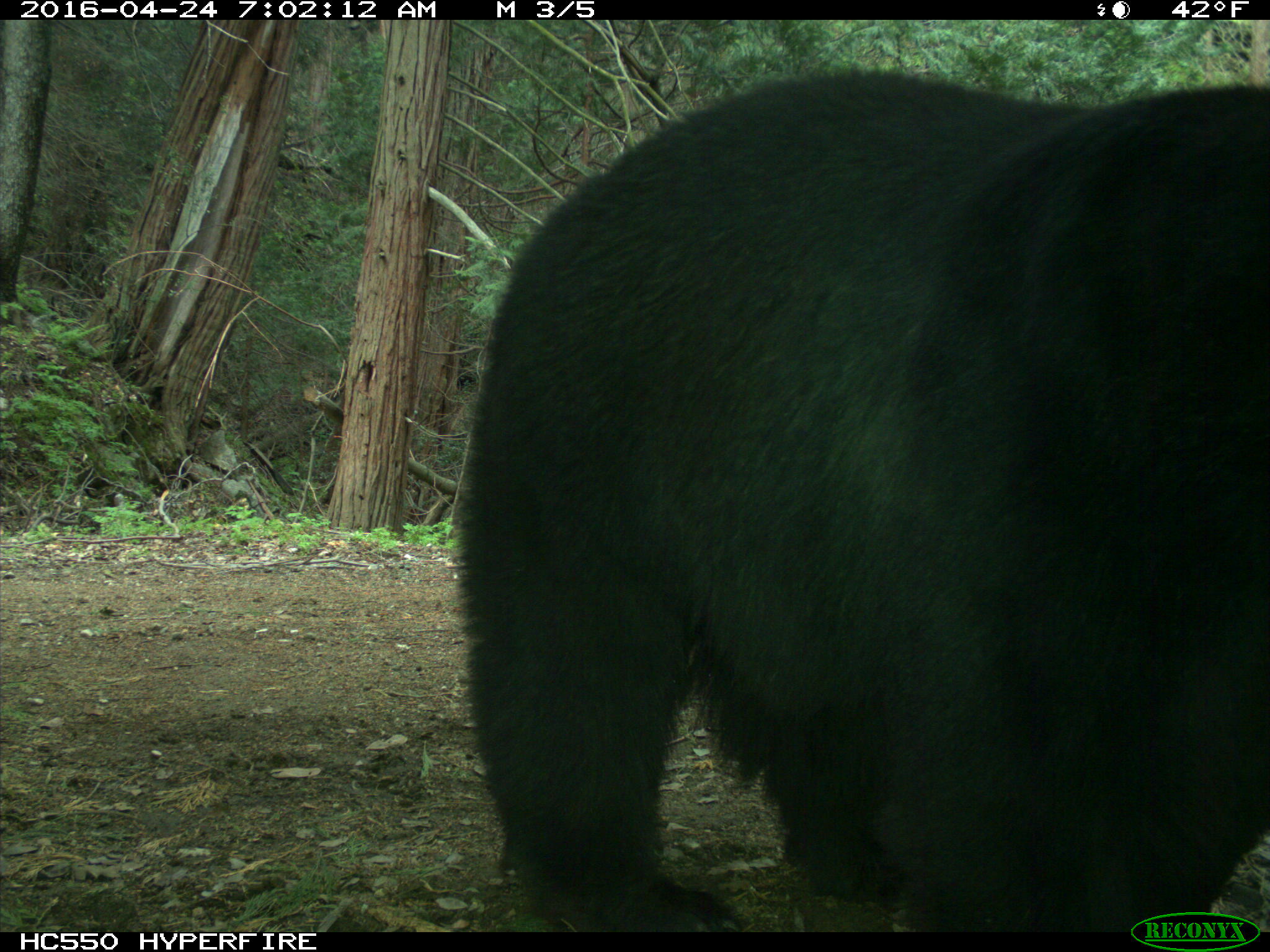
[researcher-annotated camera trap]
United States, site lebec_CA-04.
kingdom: Animalia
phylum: Chordata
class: Mammalia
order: Carnivora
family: Ursidae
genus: Ursus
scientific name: Ursus americanus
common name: american black bear